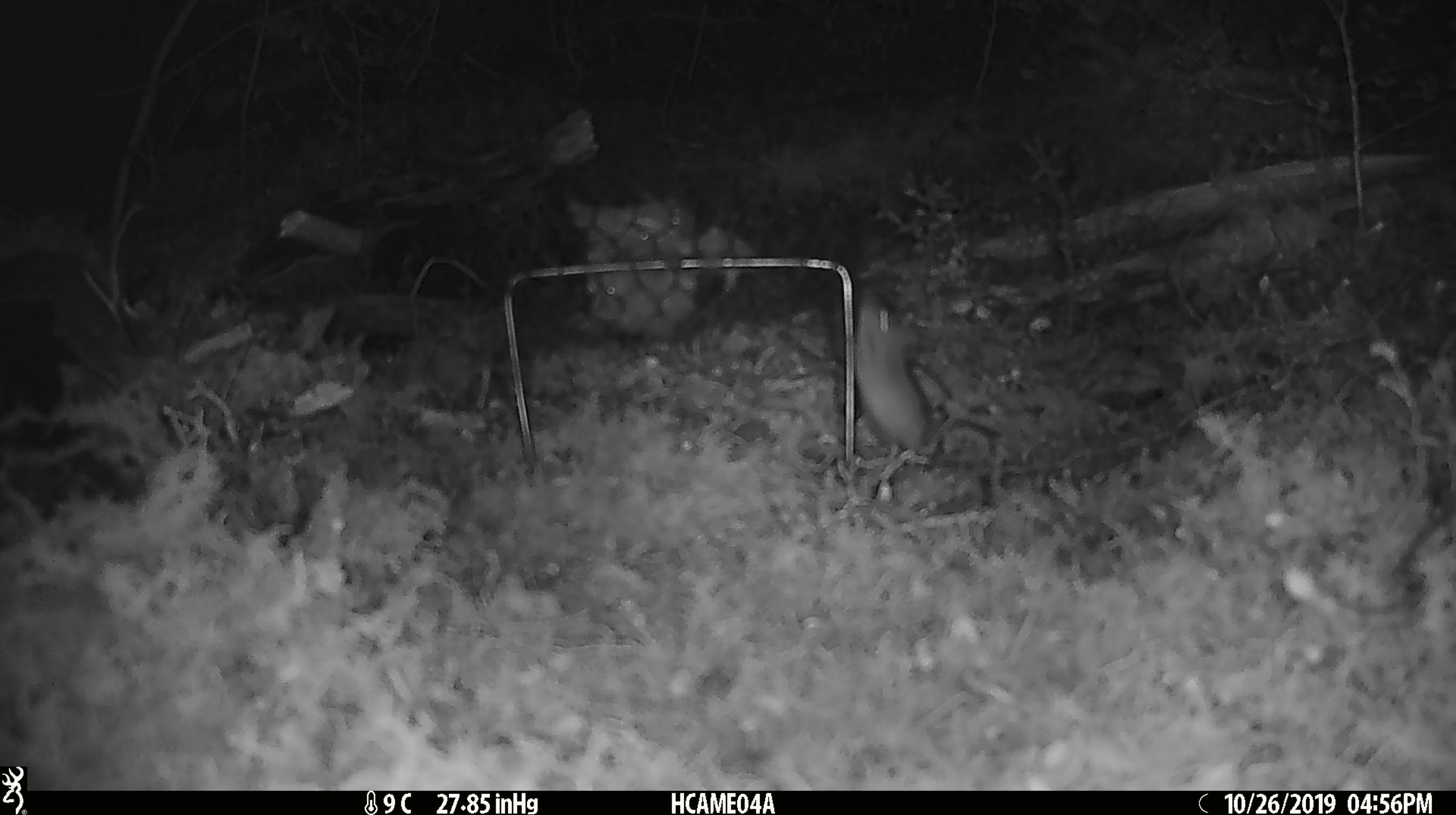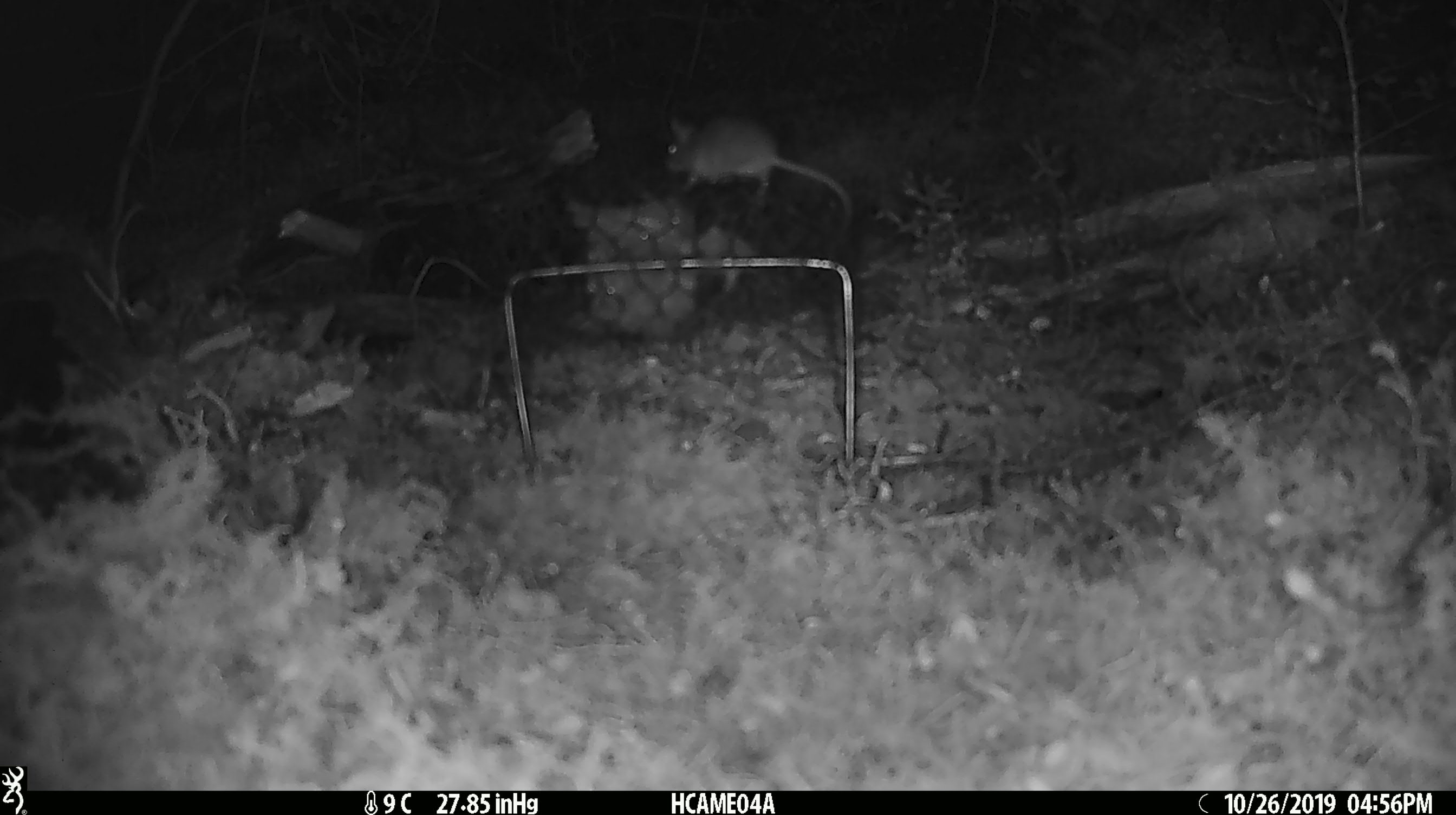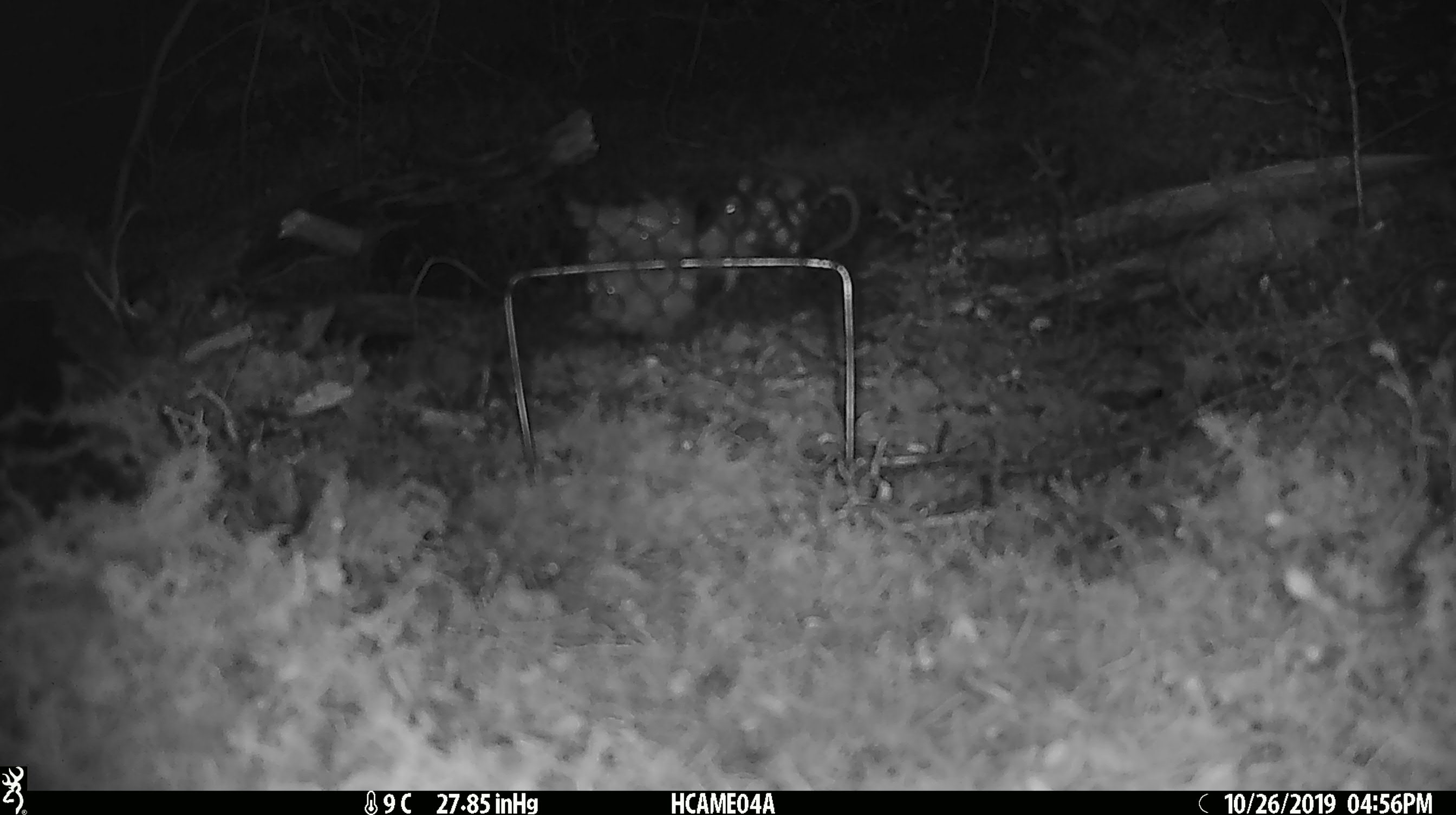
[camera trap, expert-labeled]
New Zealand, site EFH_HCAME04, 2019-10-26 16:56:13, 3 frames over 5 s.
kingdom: Animalia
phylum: Chordata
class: Mammalia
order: Rodentia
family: Muridae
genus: Mus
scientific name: Mus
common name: mouse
Mouse (Mus).